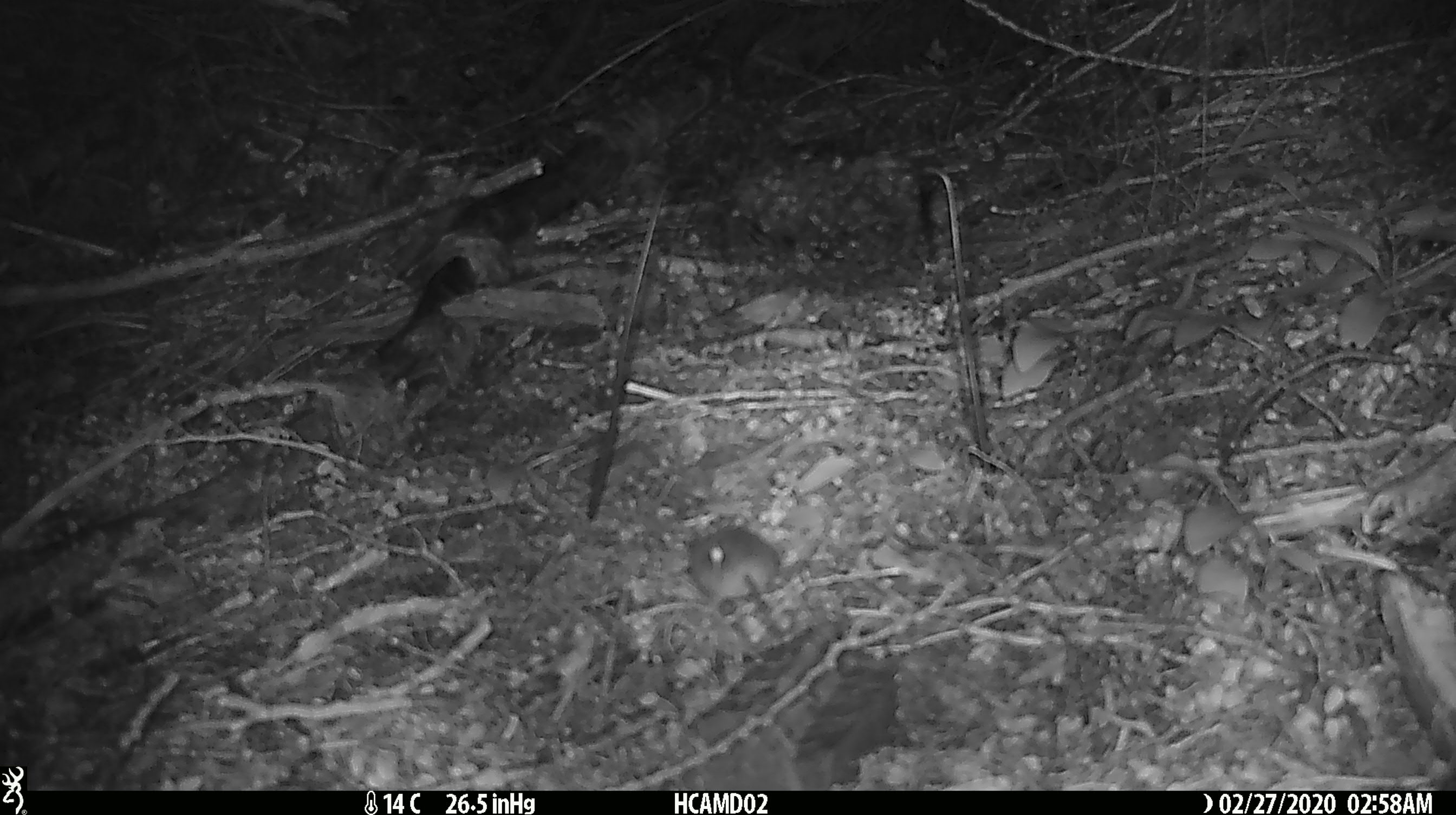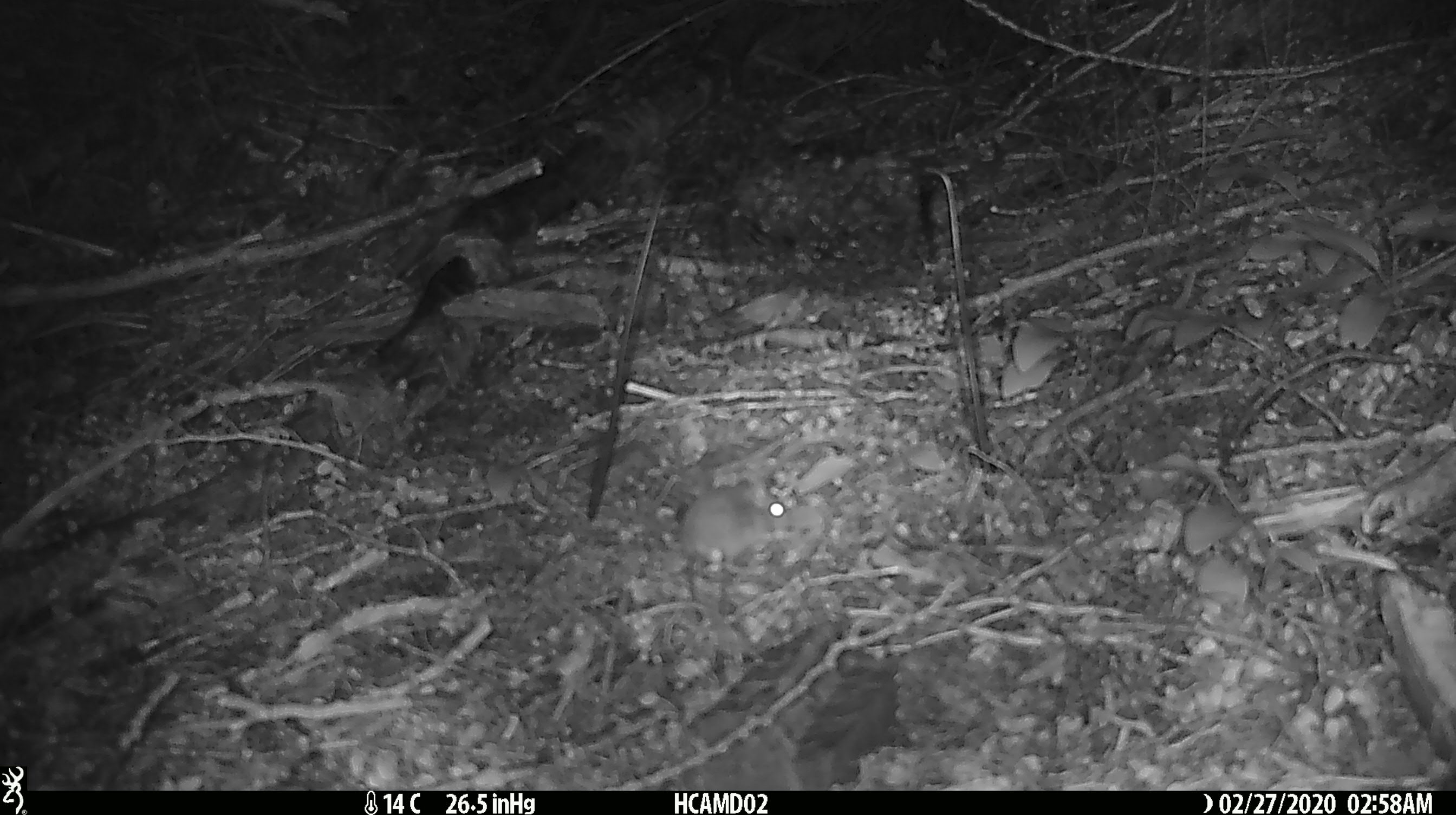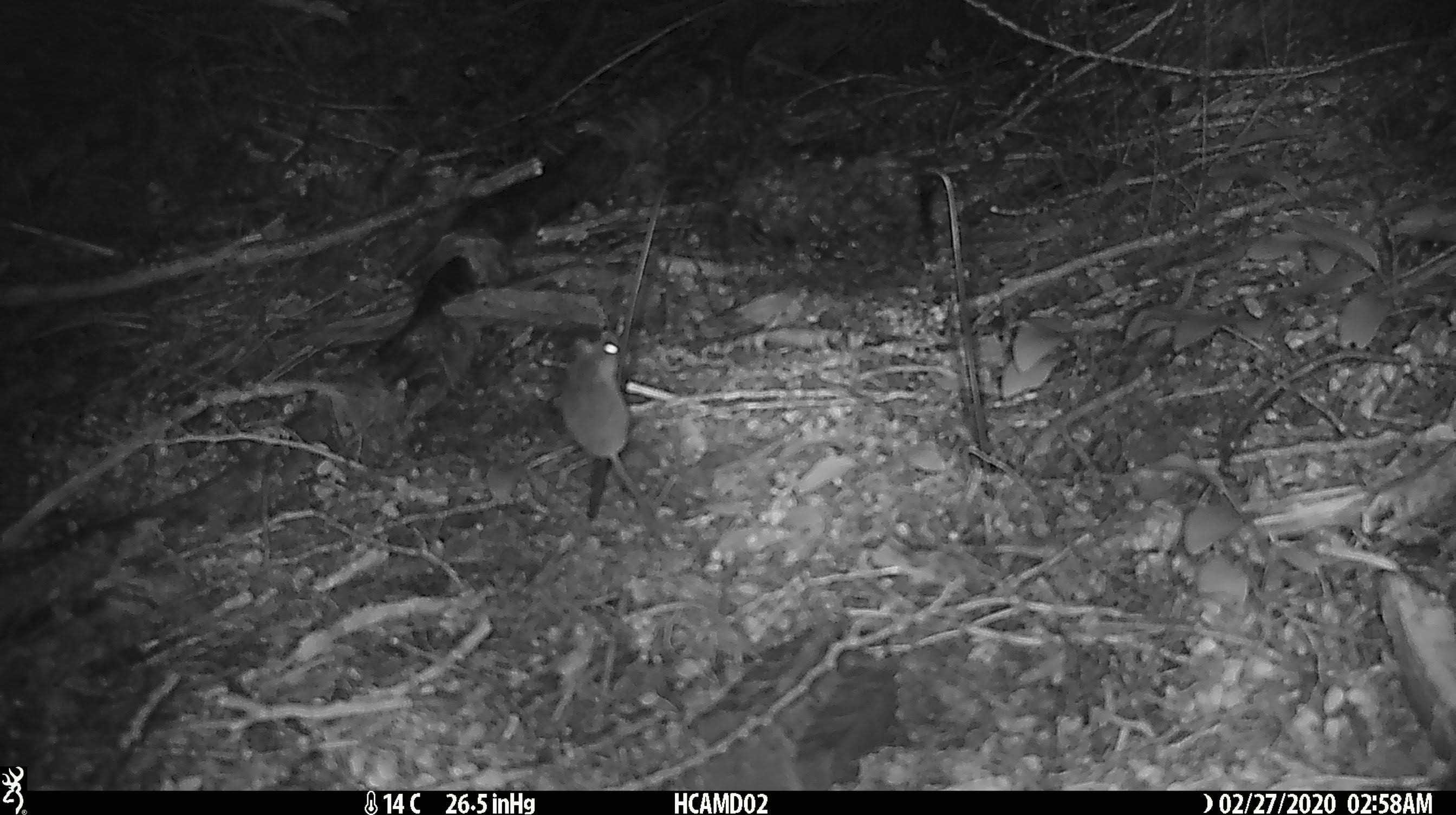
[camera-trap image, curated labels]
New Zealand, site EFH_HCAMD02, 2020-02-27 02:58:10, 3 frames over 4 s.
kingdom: Animalia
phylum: Chordata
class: Mammalia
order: Rodentia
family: Muridae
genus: Mus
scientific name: Mus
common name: mouse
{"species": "mouse (Mus)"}